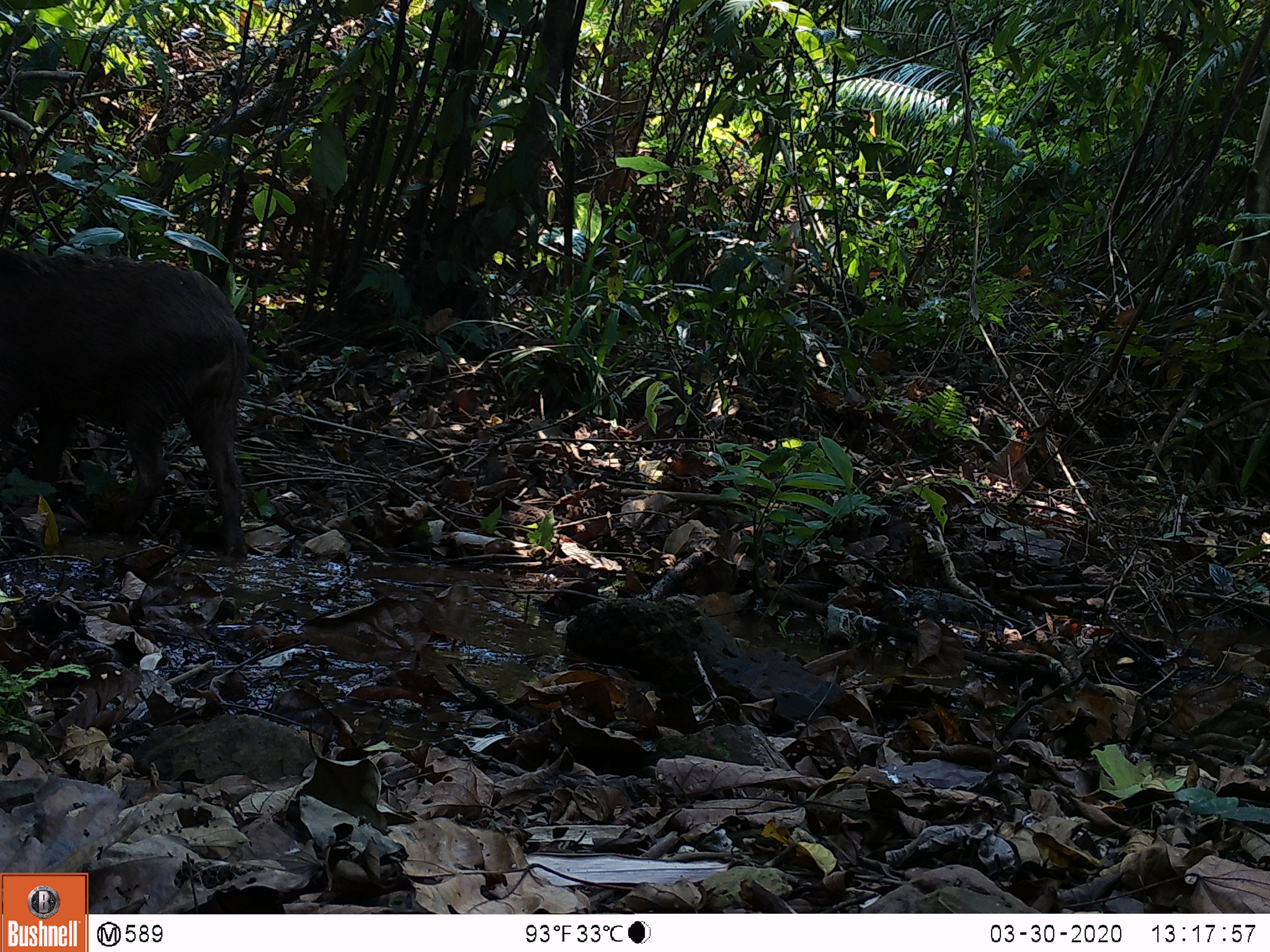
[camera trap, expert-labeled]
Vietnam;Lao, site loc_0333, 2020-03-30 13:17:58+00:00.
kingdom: Animalia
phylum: Chordata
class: Mammalia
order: Artiodactyla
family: Suidae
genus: Sus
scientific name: Sus scrofa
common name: eurasian wild pig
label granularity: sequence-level